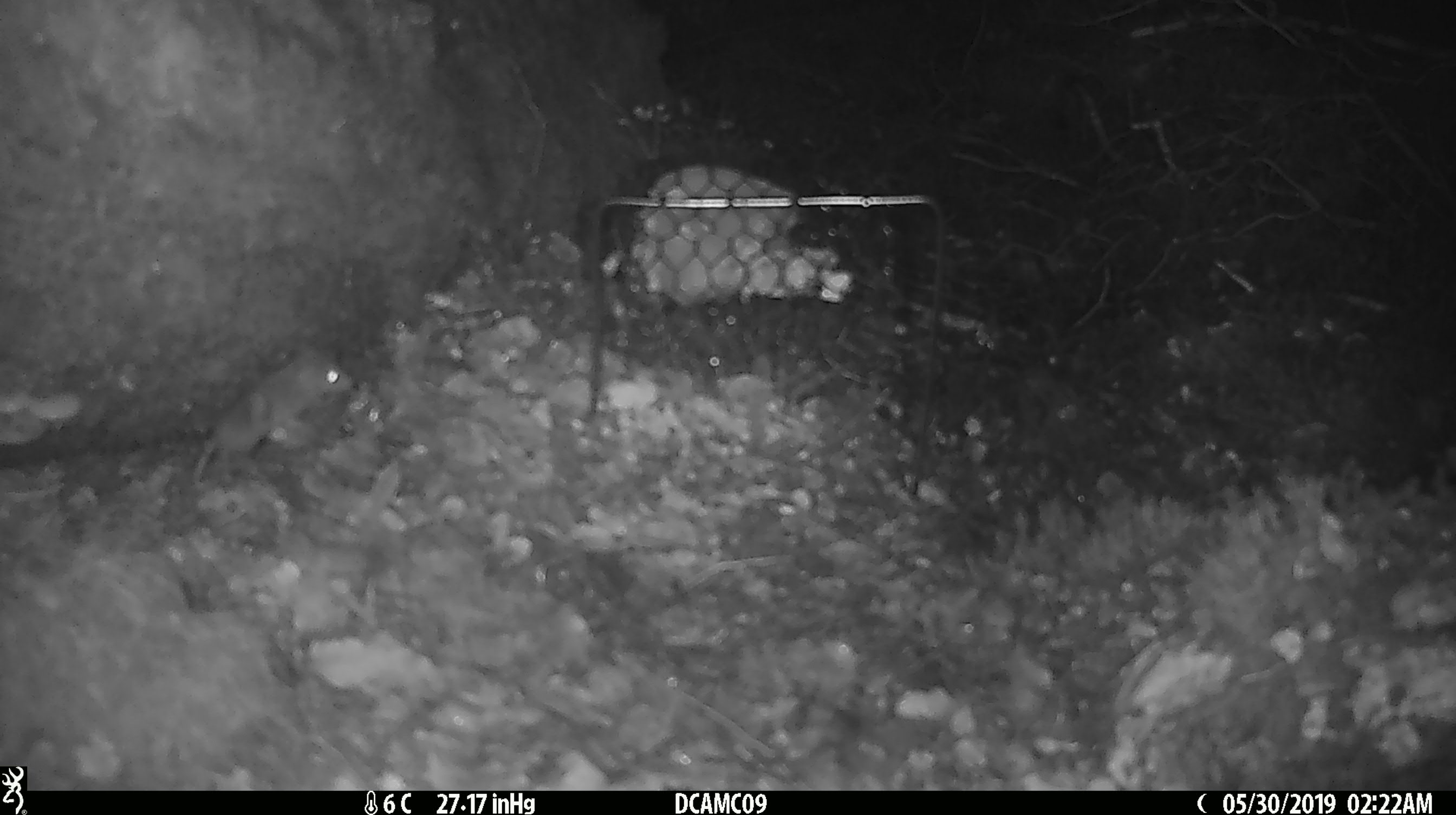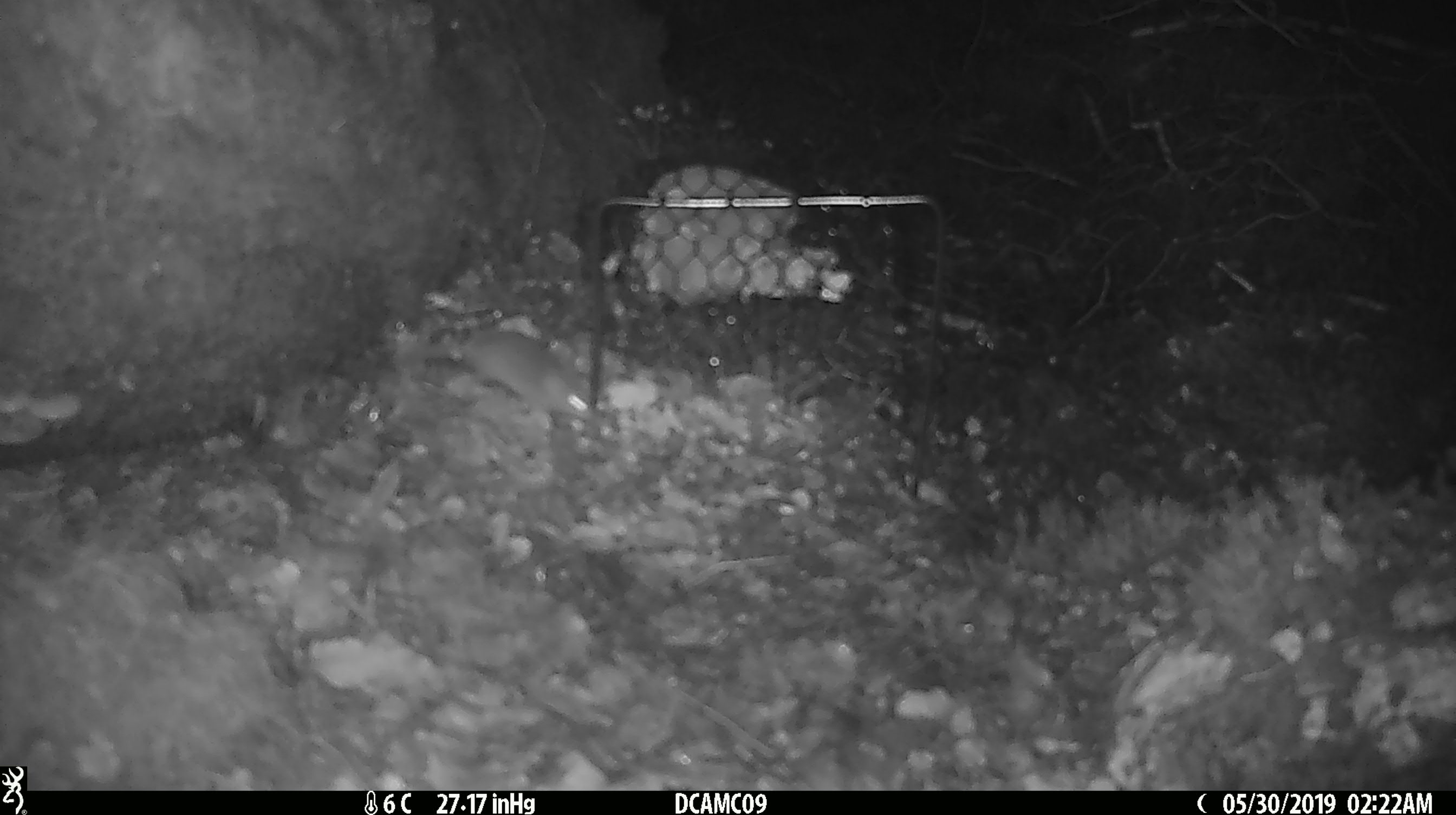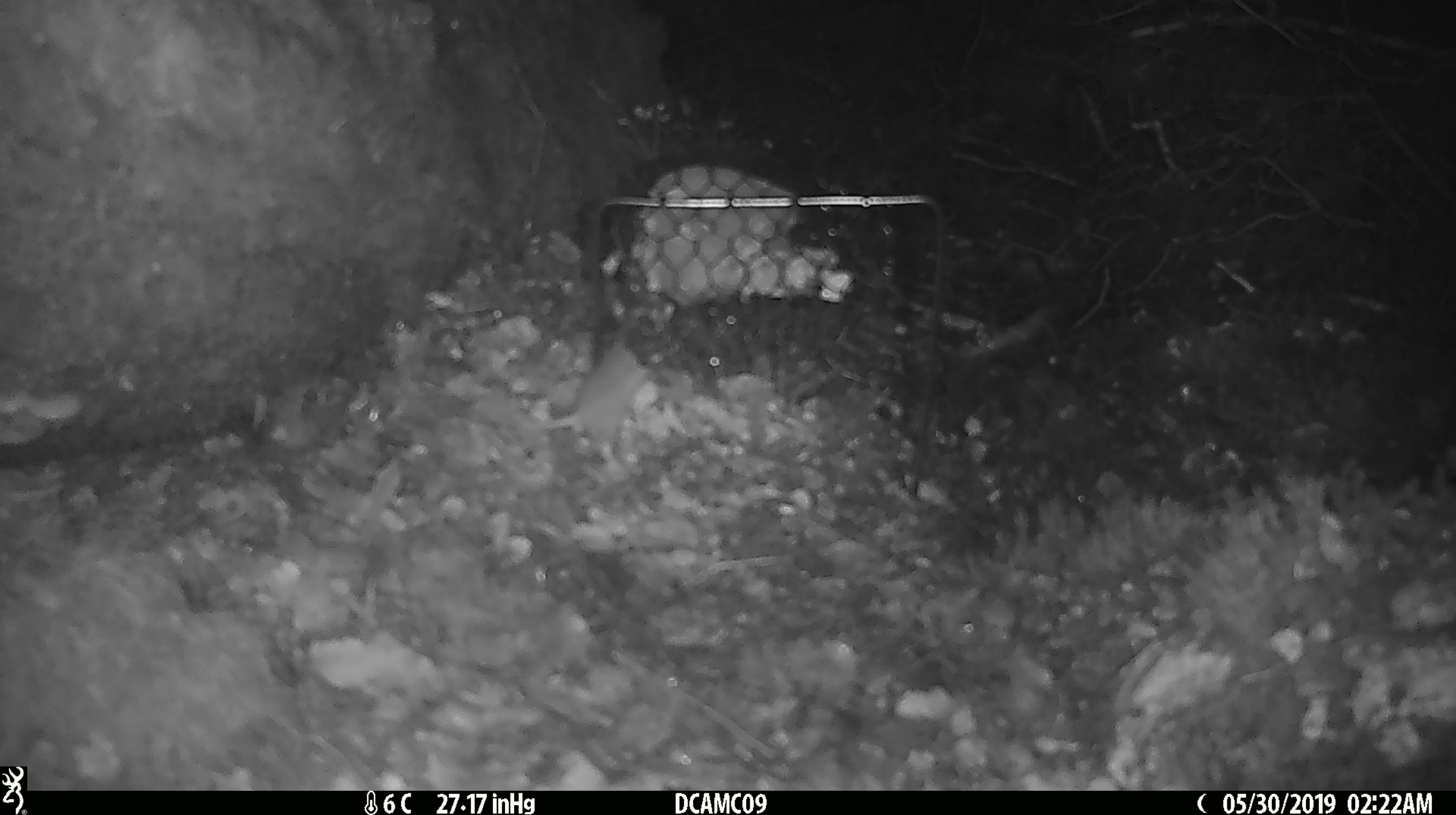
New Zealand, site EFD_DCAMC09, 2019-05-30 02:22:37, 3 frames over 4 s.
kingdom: Animalia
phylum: Chordata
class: Mammalia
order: Rodentia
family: Muridae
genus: Mus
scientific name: Mus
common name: mouse